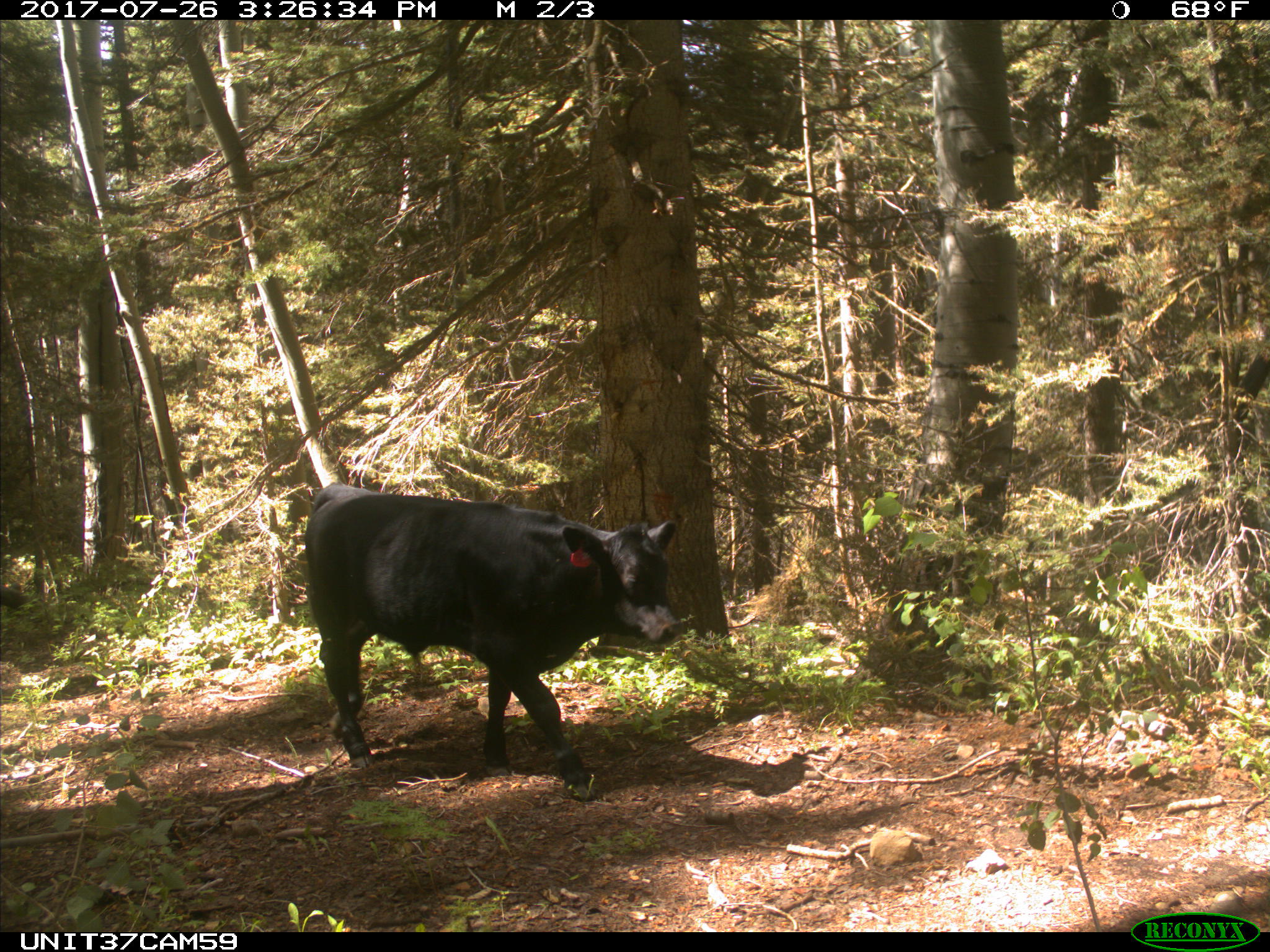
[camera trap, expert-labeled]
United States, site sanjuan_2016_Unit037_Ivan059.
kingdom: Animalia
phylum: Chordata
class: Mammalia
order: Artiodactyla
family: Bovidae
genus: Bos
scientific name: Bos taurus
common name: domestic cow